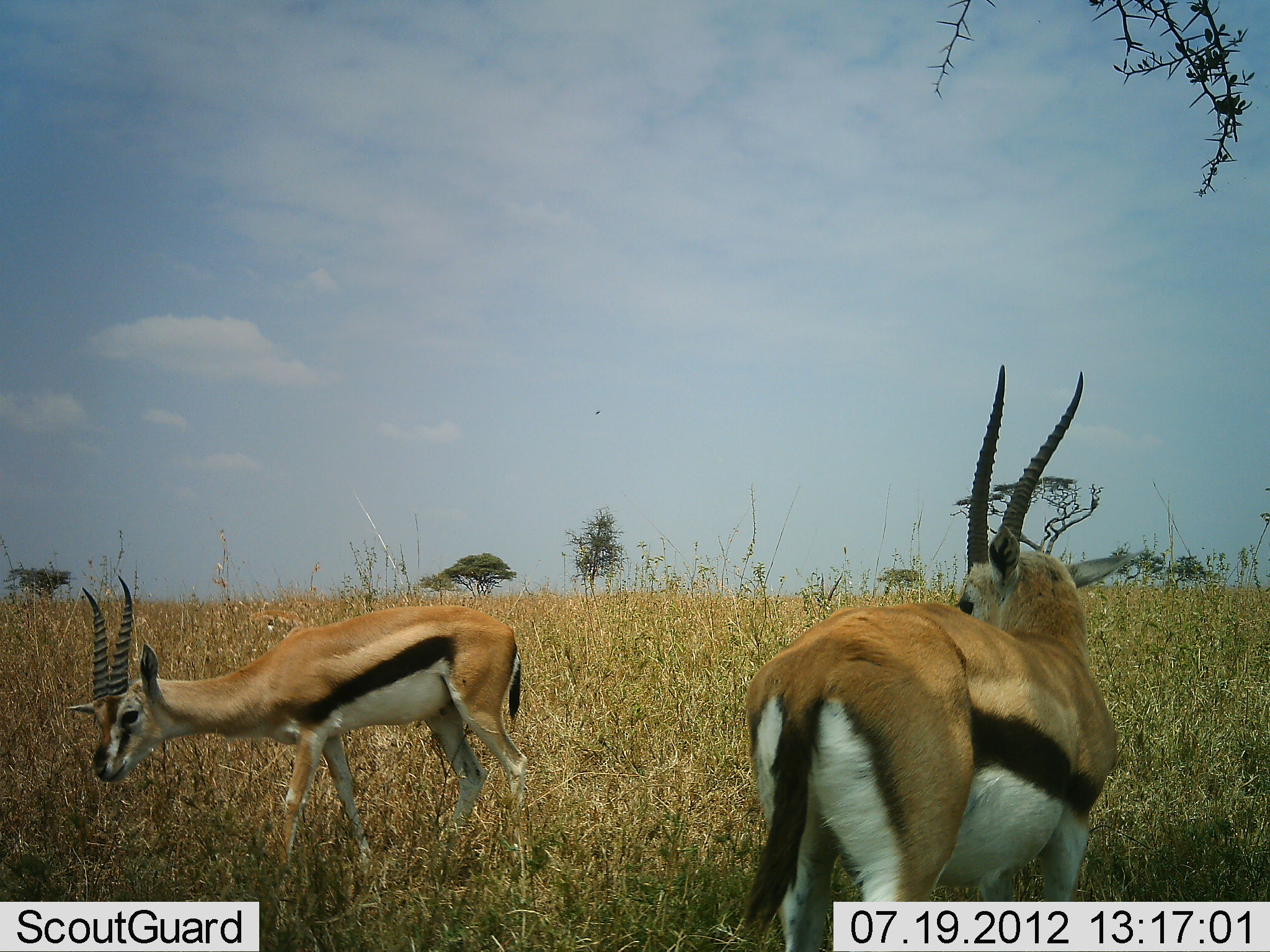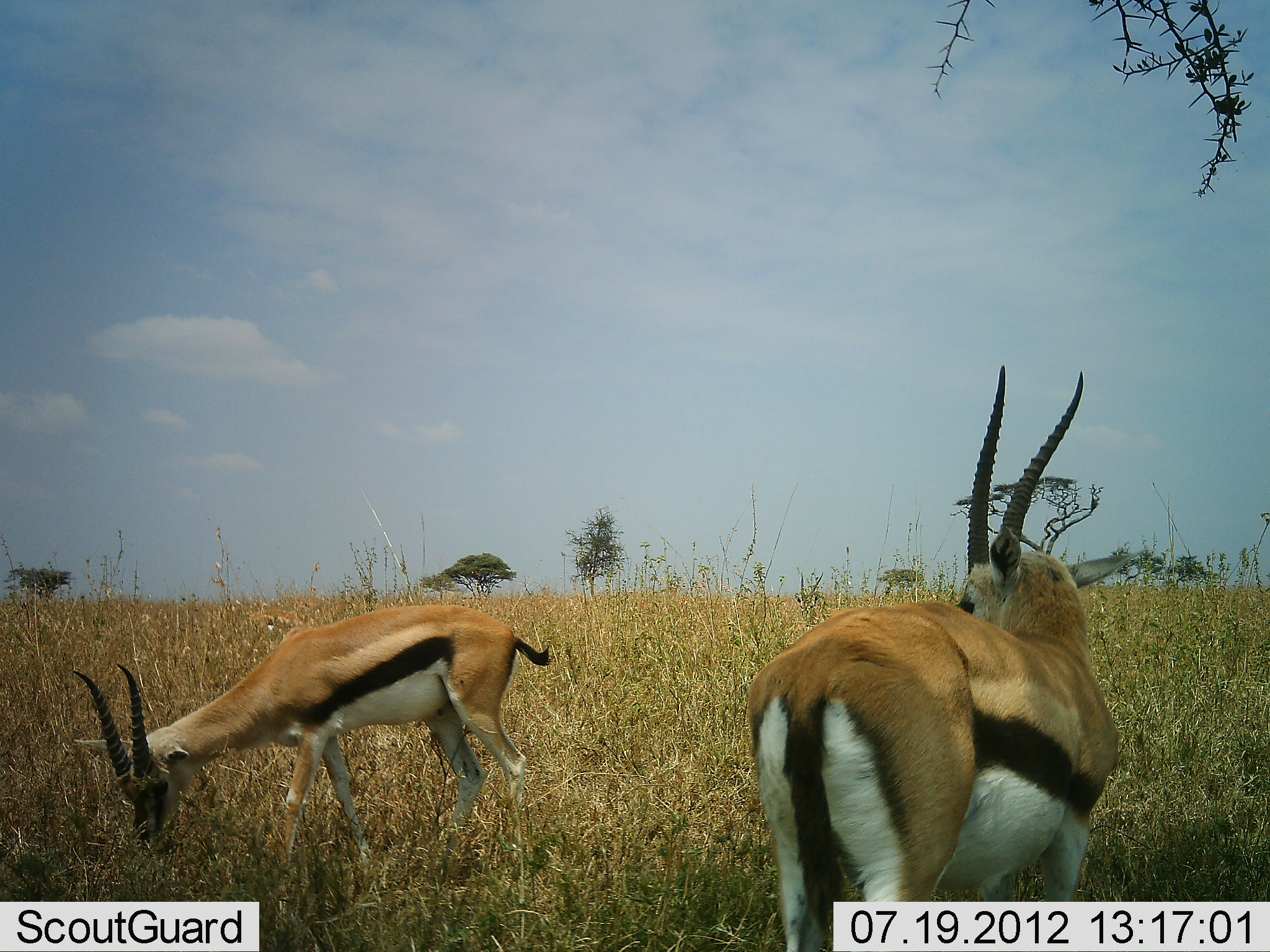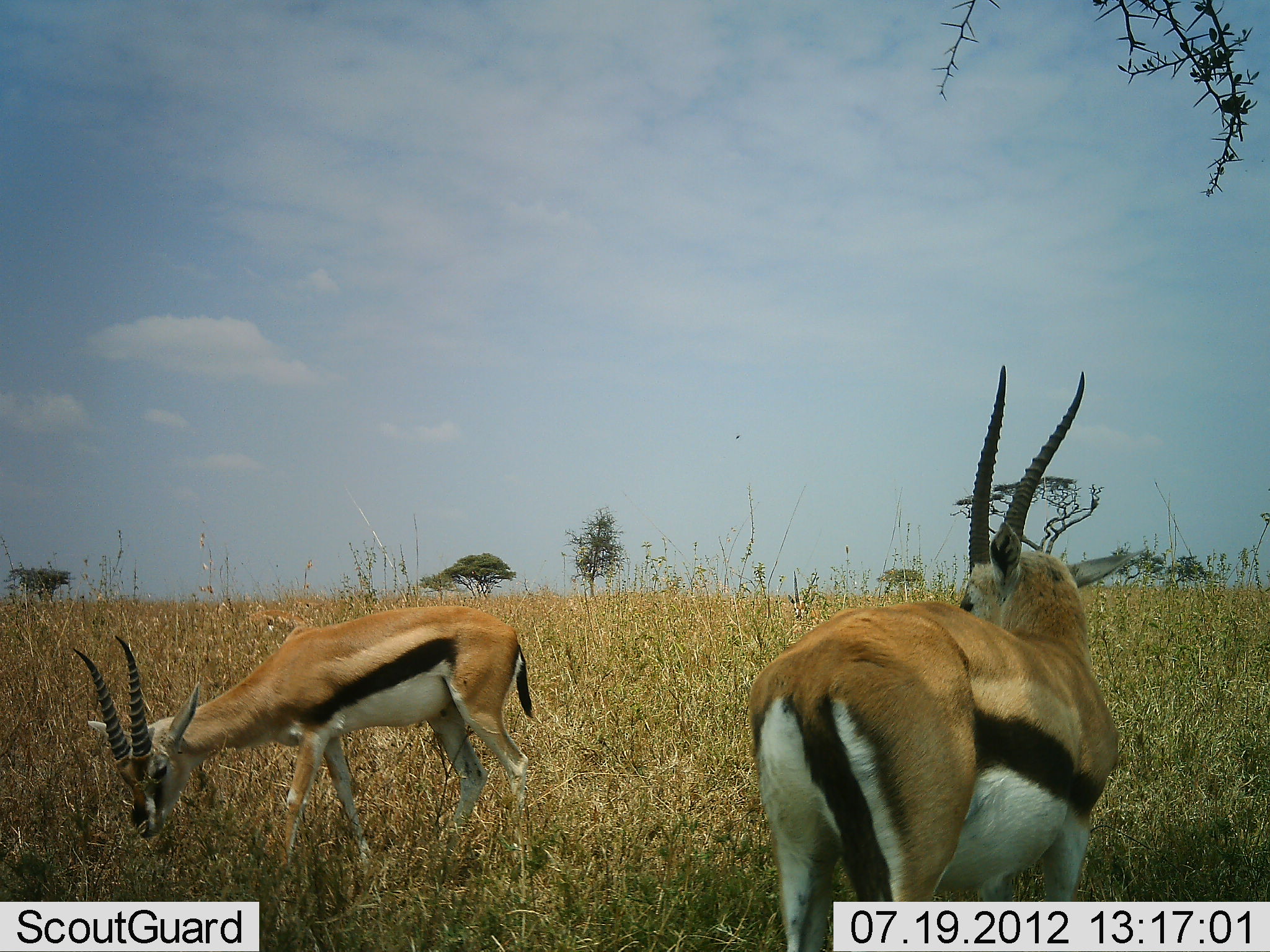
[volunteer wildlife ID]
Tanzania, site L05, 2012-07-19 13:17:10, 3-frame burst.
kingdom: Animalia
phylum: Chordata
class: Mammalia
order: Artiodactyla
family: Bovidae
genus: Eudorcas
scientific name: Eudorcas thomsonii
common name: thomson's gazelle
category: gazellethomsons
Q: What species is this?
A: Gazellethomsons (thomson's gazelle) (Eudorcas thomsonii).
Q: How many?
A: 2.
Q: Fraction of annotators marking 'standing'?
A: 80%.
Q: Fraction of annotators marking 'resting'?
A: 0%.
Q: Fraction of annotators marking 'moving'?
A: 10%.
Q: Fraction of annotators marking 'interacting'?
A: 0%.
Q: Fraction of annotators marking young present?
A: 0%.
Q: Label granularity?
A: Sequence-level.